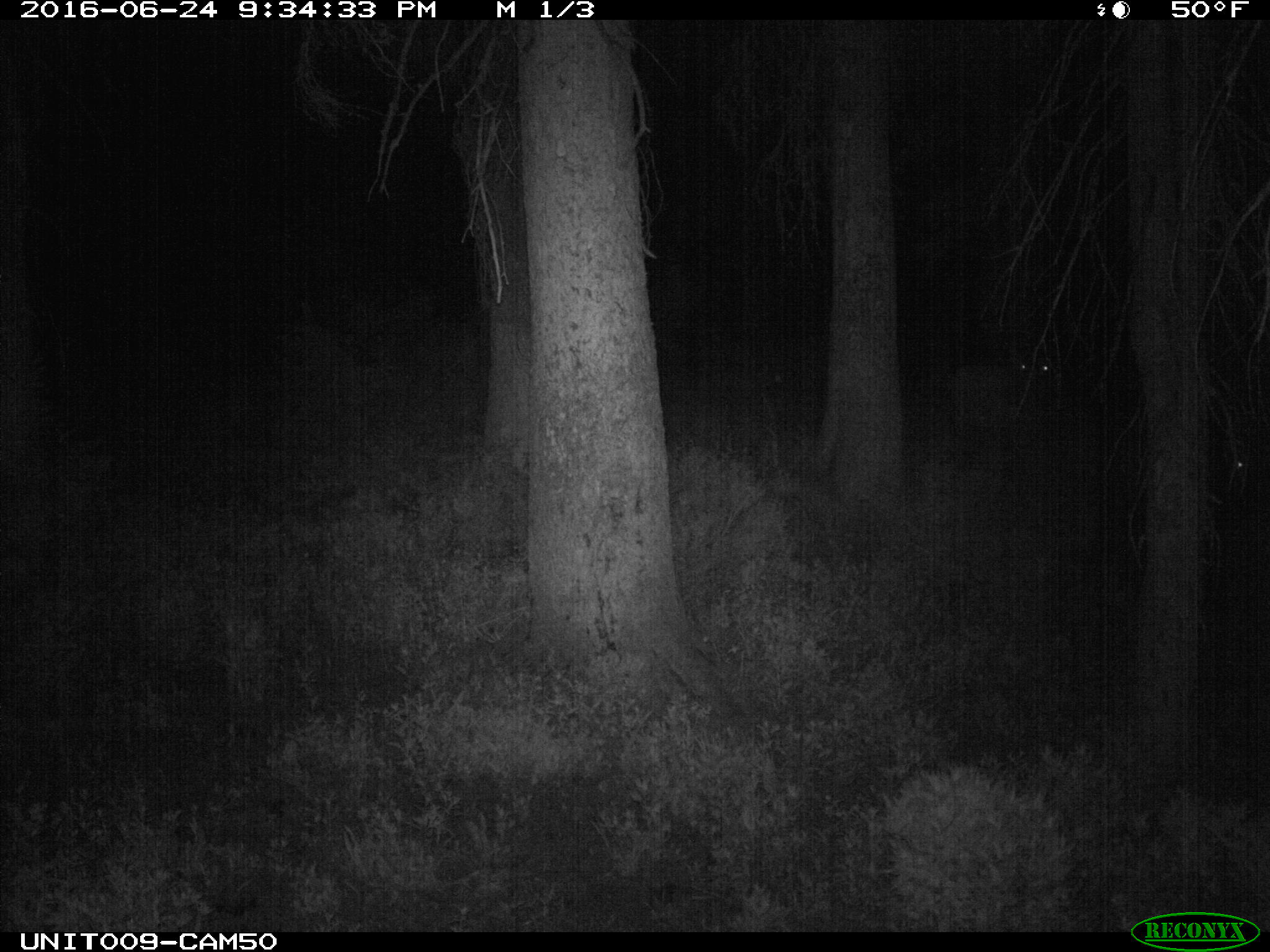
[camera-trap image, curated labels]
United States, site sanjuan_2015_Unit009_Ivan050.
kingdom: Animalia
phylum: Chordata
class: Mammalia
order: Artiodactyla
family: Cervidae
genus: Cervus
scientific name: Cervus elaphus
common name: red deer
Cervus elaphus (red deer).